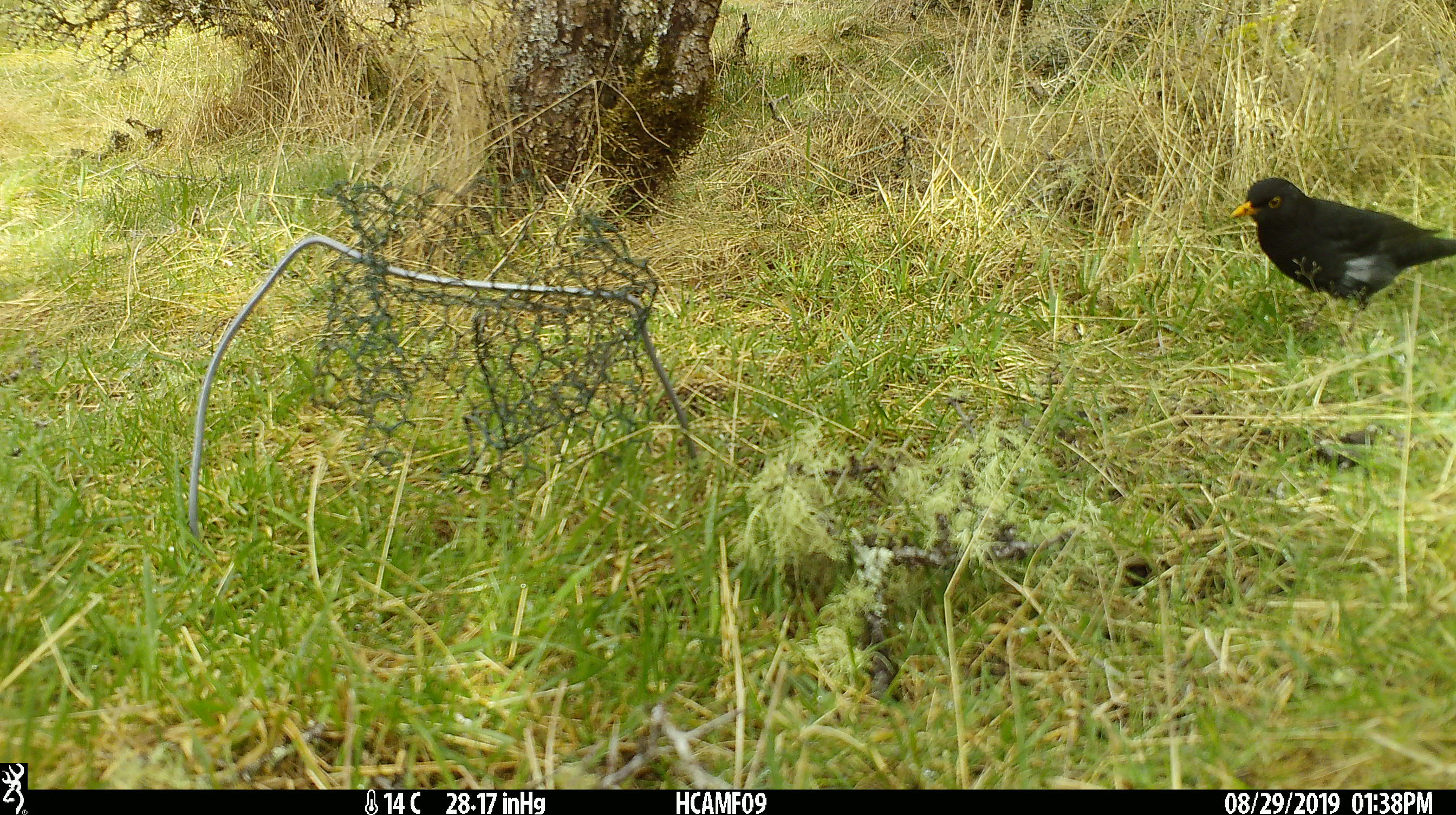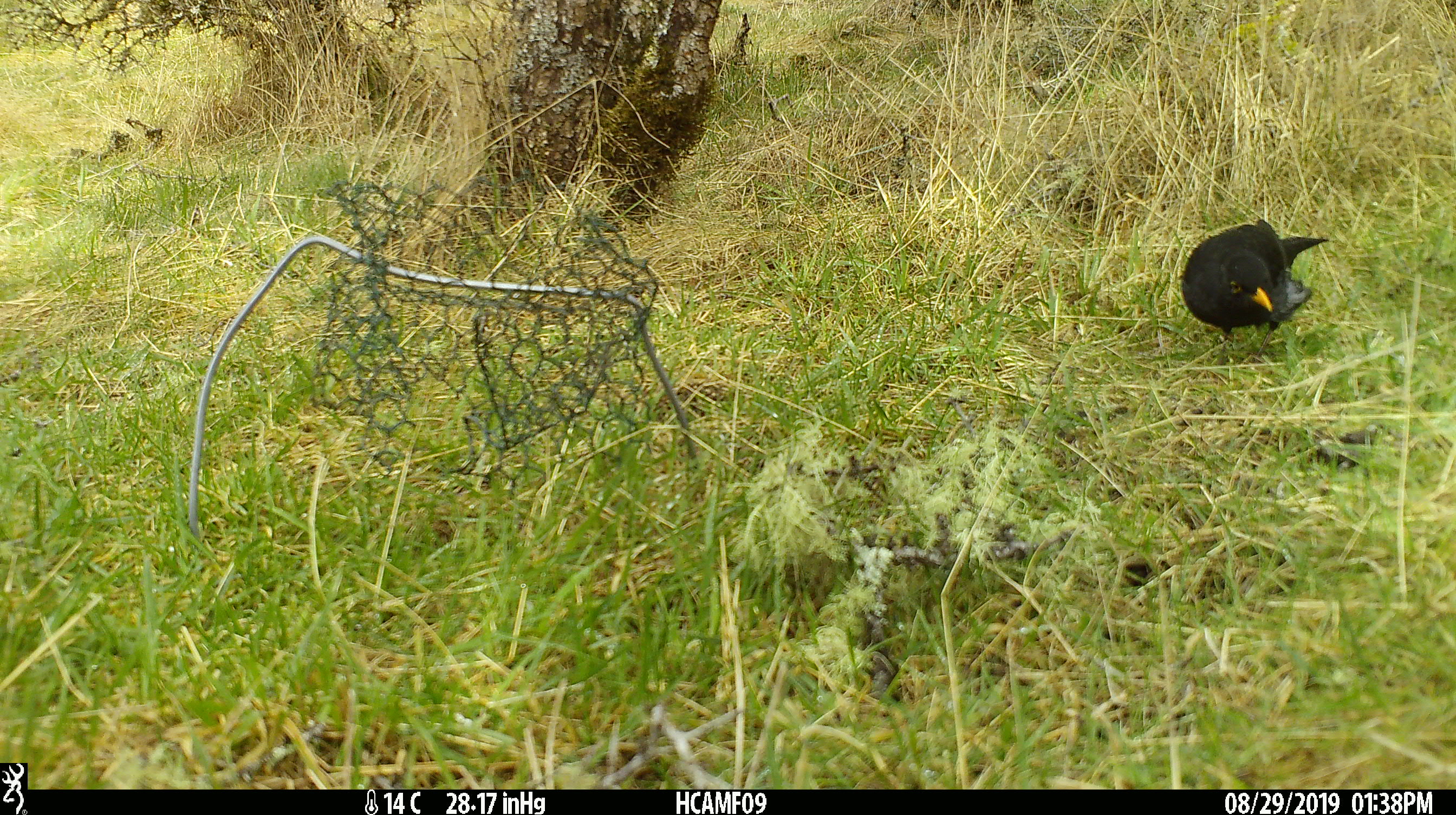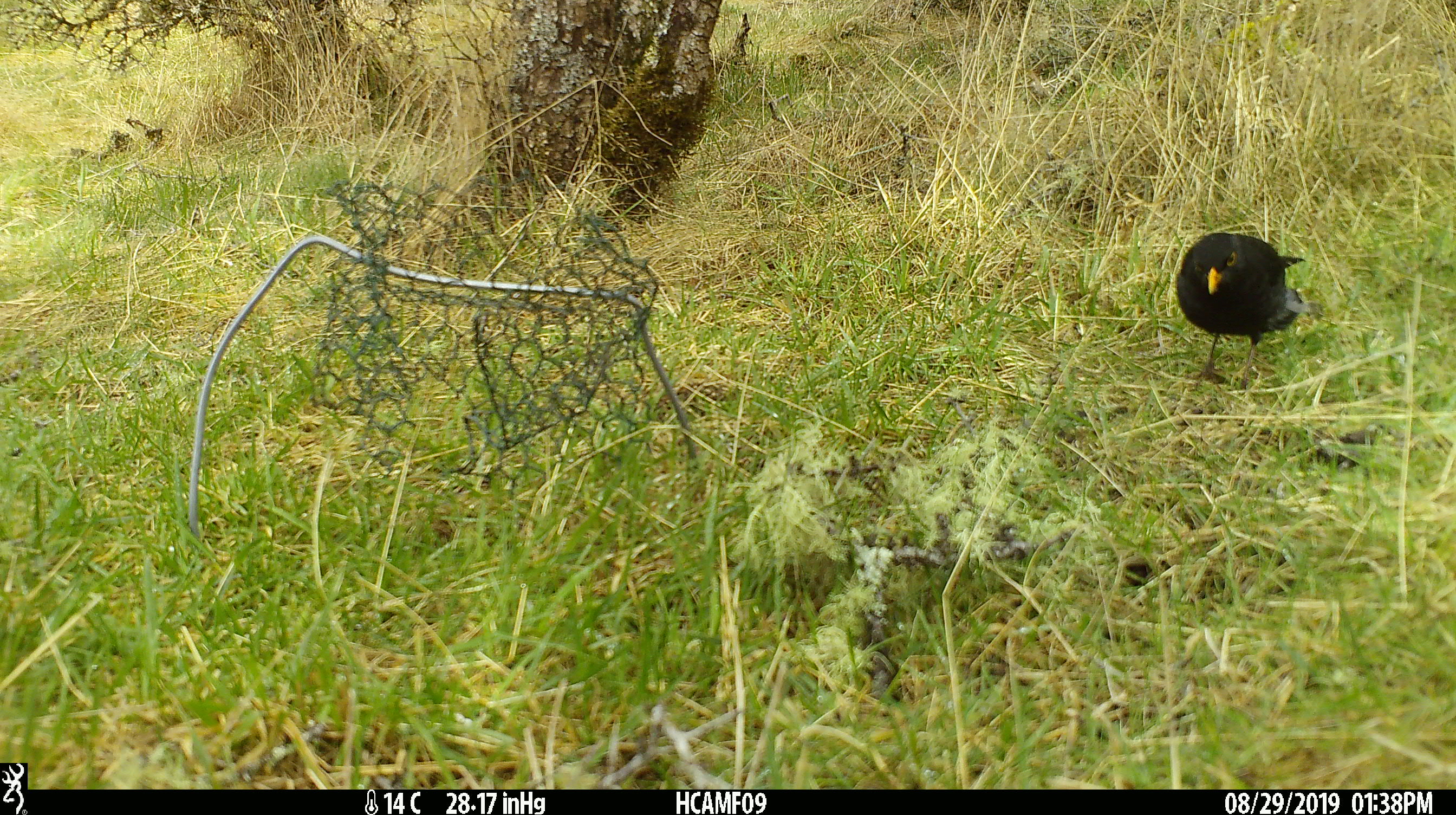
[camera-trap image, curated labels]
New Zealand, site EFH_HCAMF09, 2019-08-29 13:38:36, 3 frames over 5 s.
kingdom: Animalia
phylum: Chordata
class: Aves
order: Passeriformes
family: Turdidae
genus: Turdus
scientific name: Turdus merula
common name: eurasian blackbird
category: blackbird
Blackbird (eurasian blackbird) (Turdus merula).